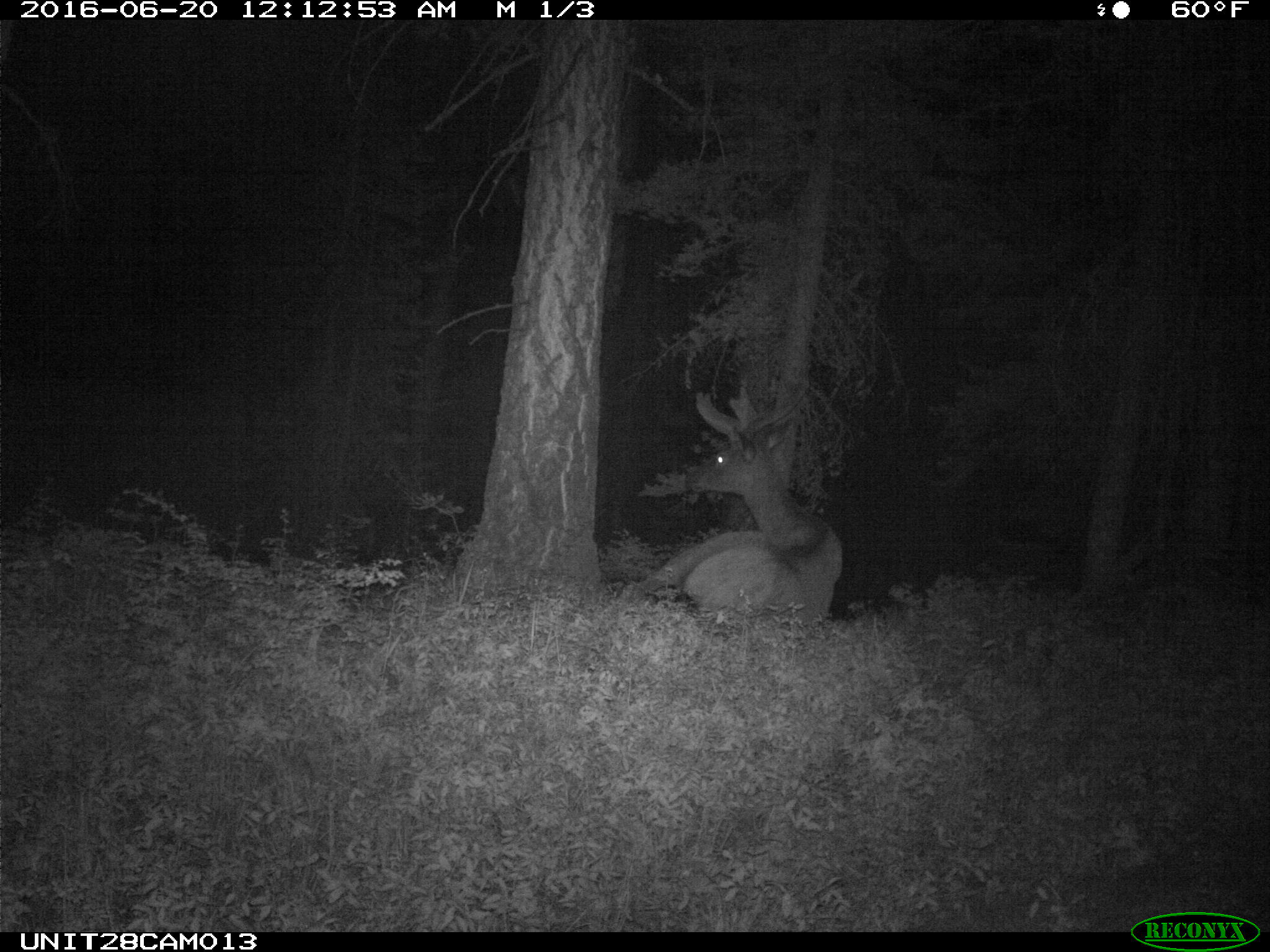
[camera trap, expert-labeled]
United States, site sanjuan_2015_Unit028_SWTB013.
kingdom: Animalia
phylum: Chordata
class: Mammalia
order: Artiodactyla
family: Cervidae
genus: Cervus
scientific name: Cervus elaphus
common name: red deer